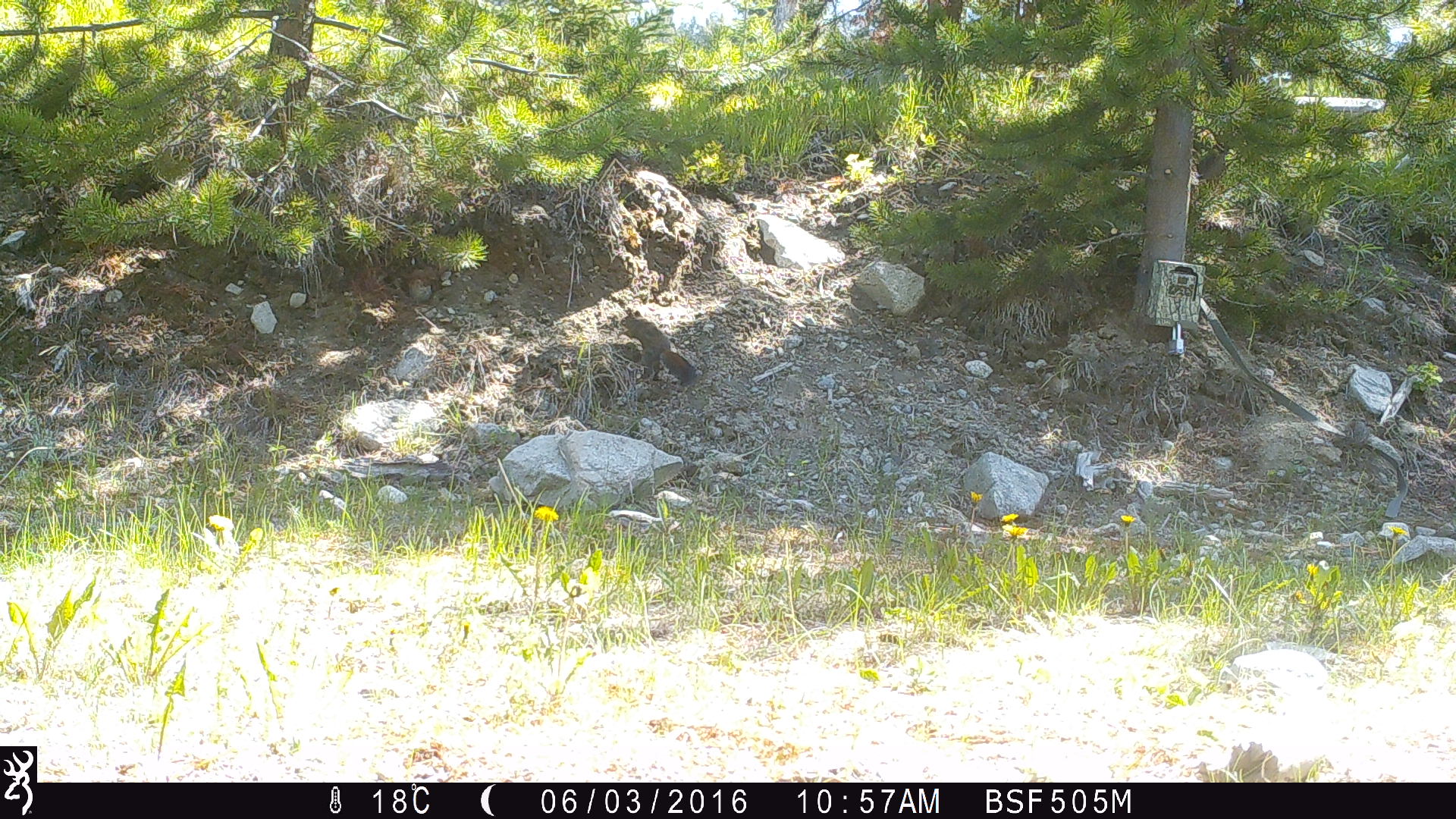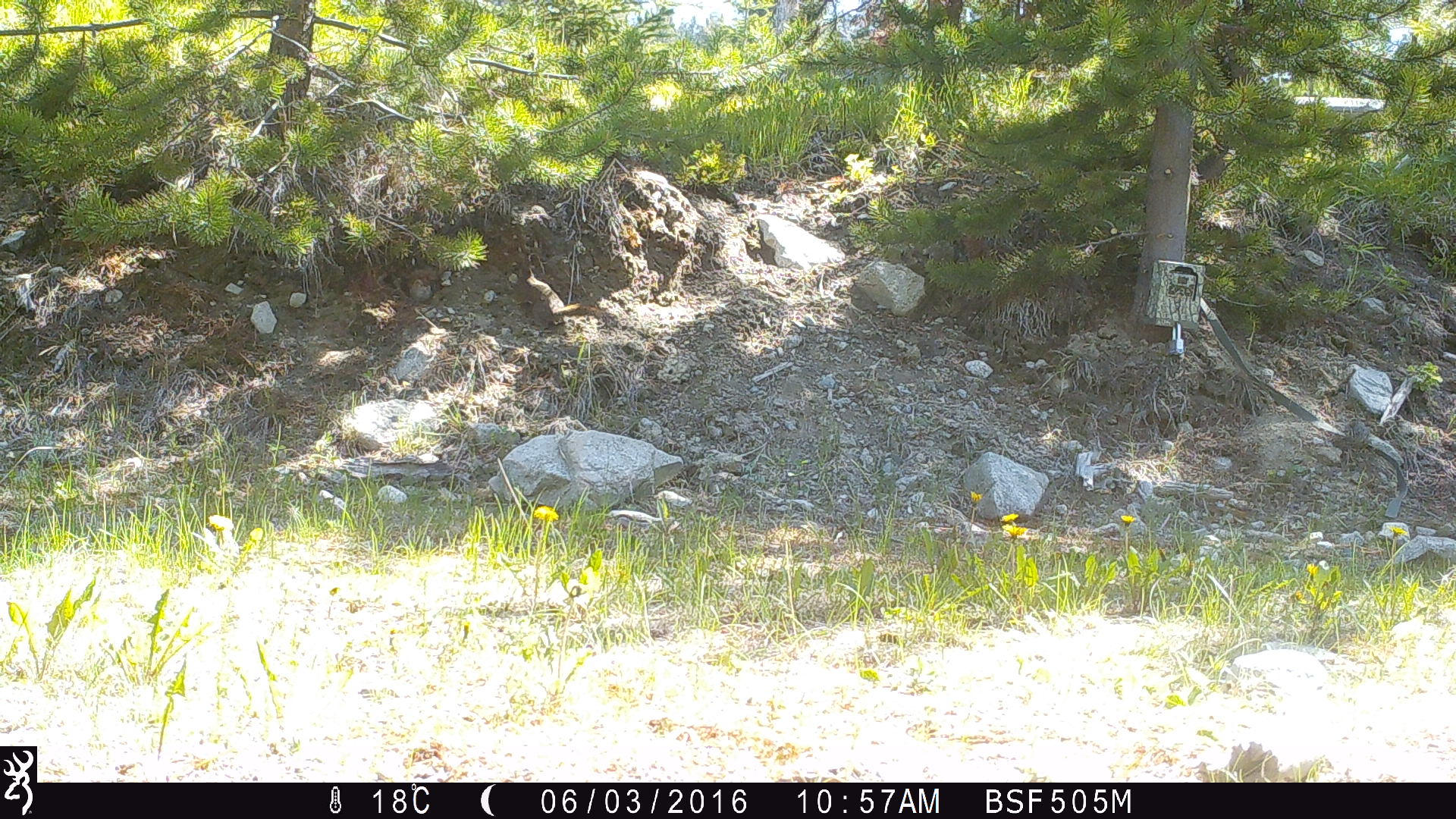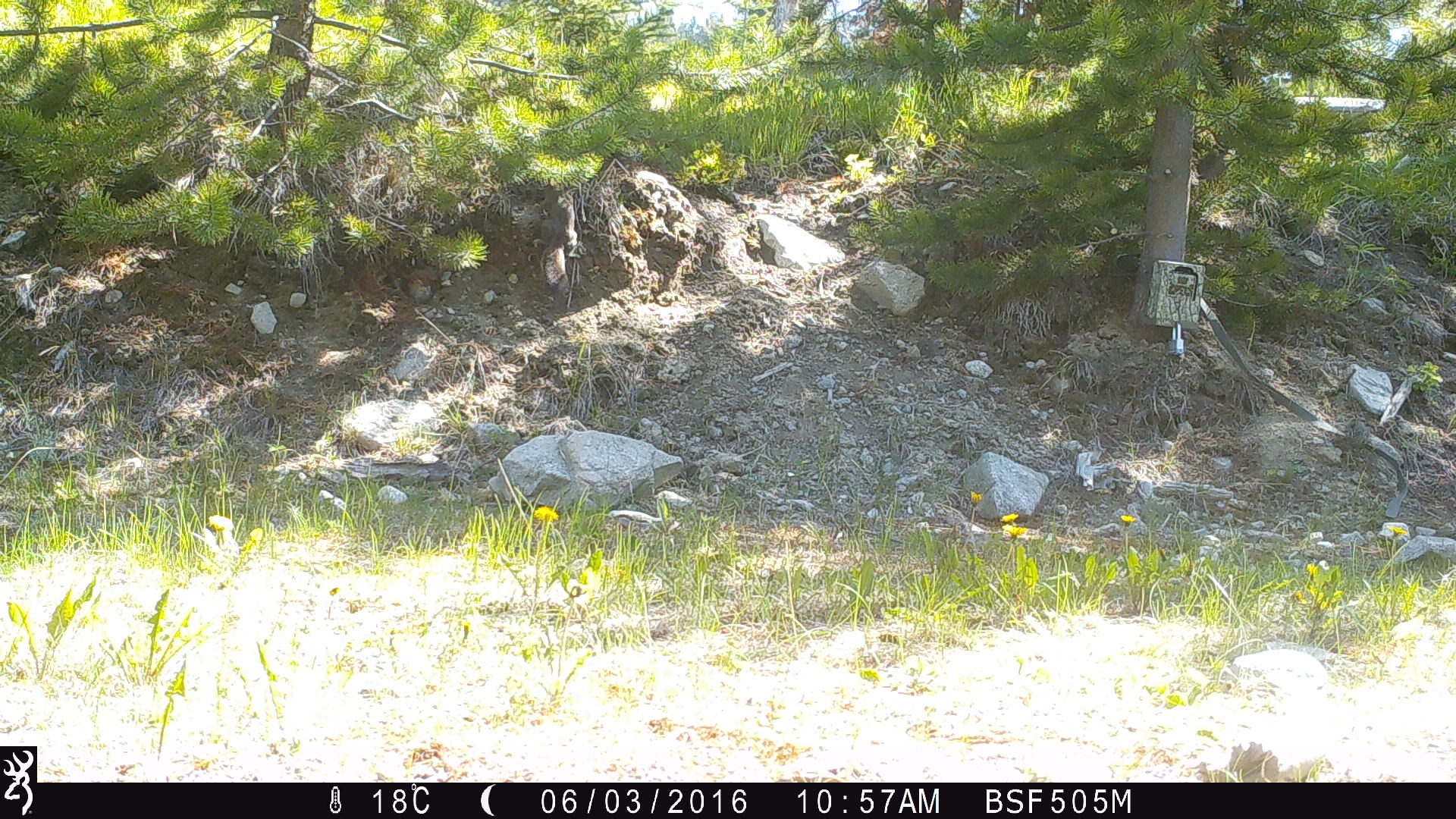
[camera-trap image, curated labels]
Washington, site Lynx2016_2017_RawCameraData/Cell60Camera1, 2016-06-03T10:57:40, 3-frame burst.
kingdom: Animalia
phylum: Chordata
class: Mammalia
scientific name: Mammalia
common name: small mammal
Small mammal (Mammalia). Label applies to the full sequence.